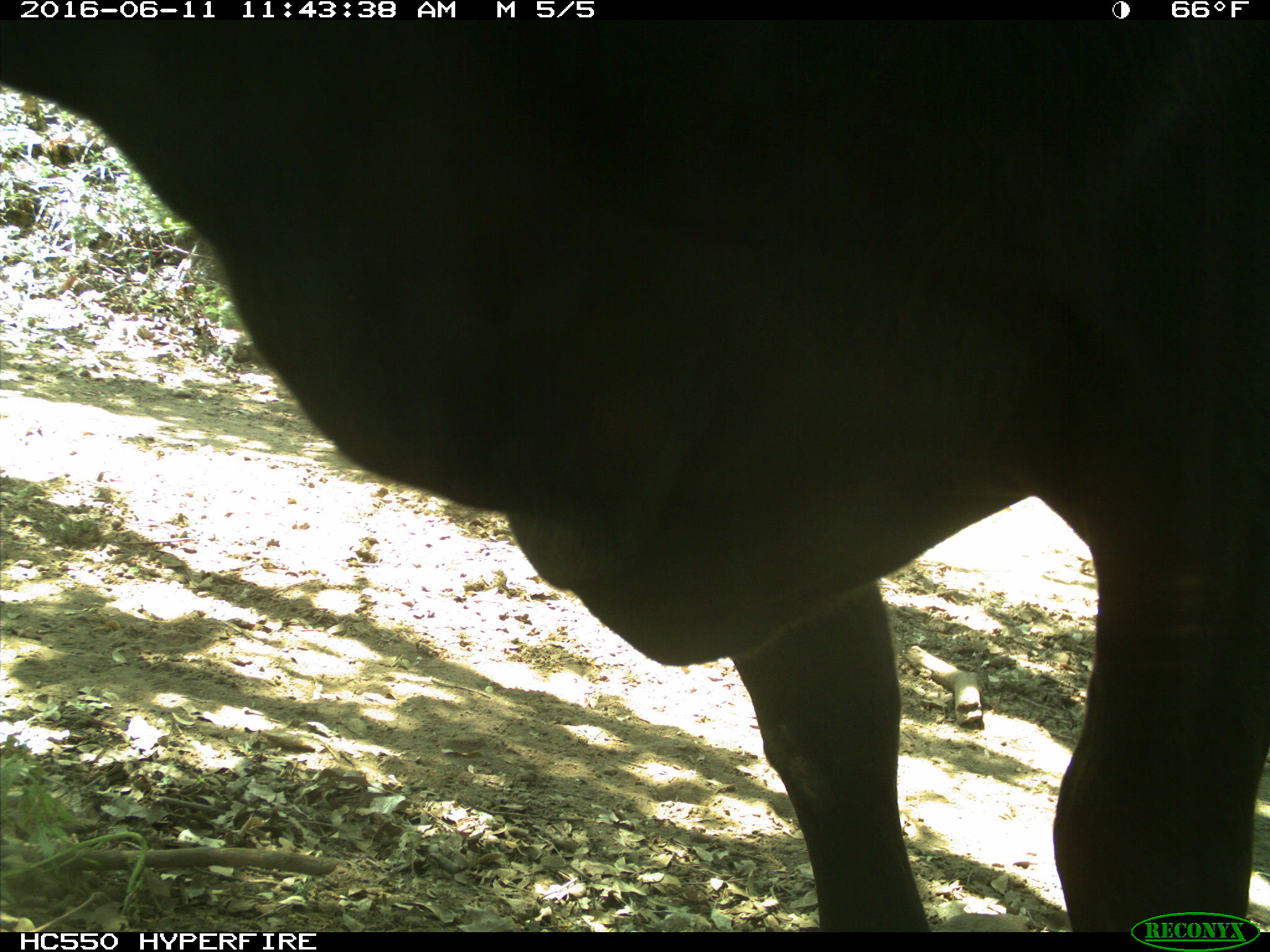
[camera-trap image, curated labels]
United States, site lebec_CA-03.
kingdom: Animalia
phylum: Chordata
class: Mammalia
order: Artiodactyla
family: Bovidae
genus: Bos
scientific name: Bos taurus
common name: domestic cow